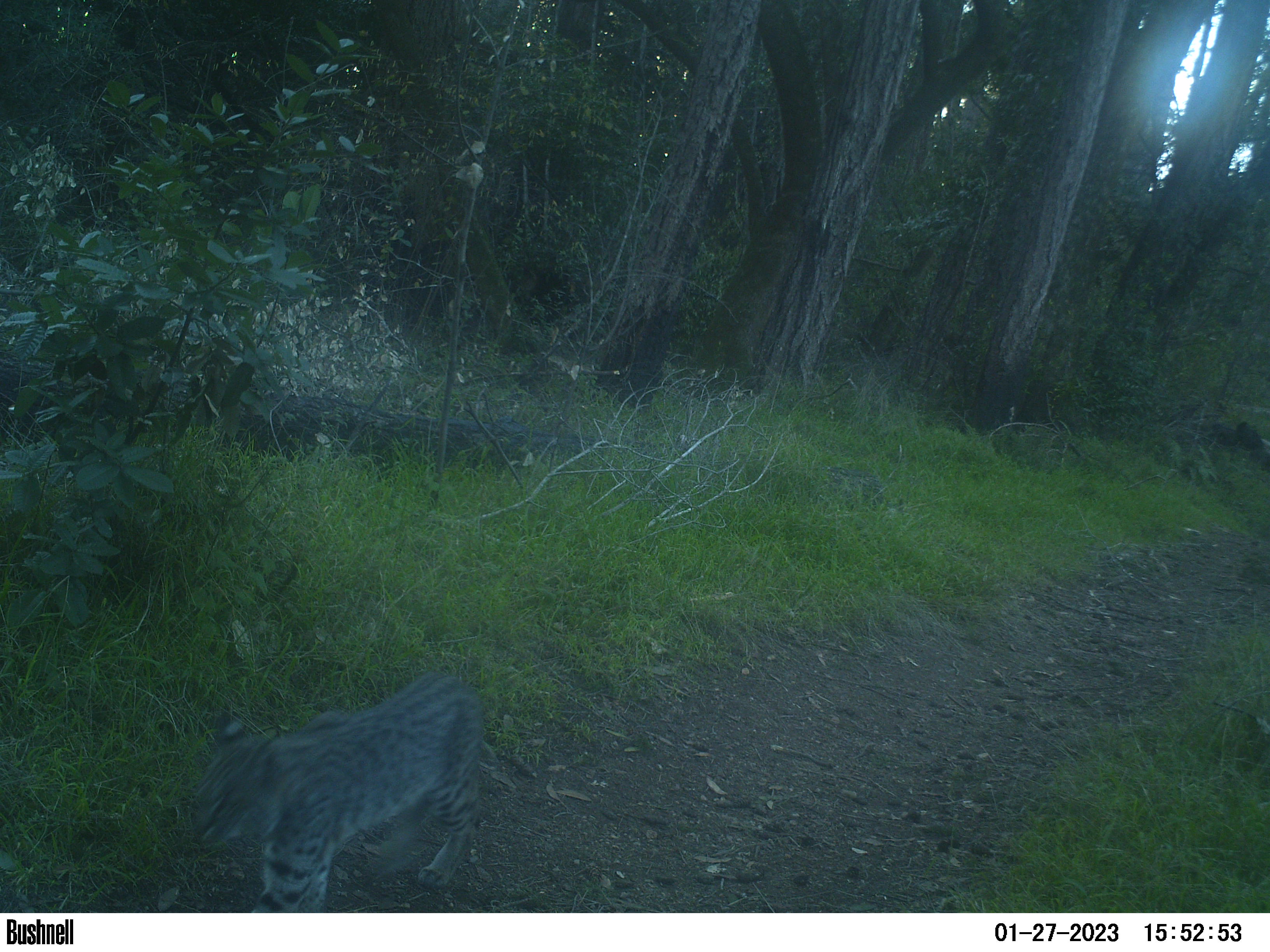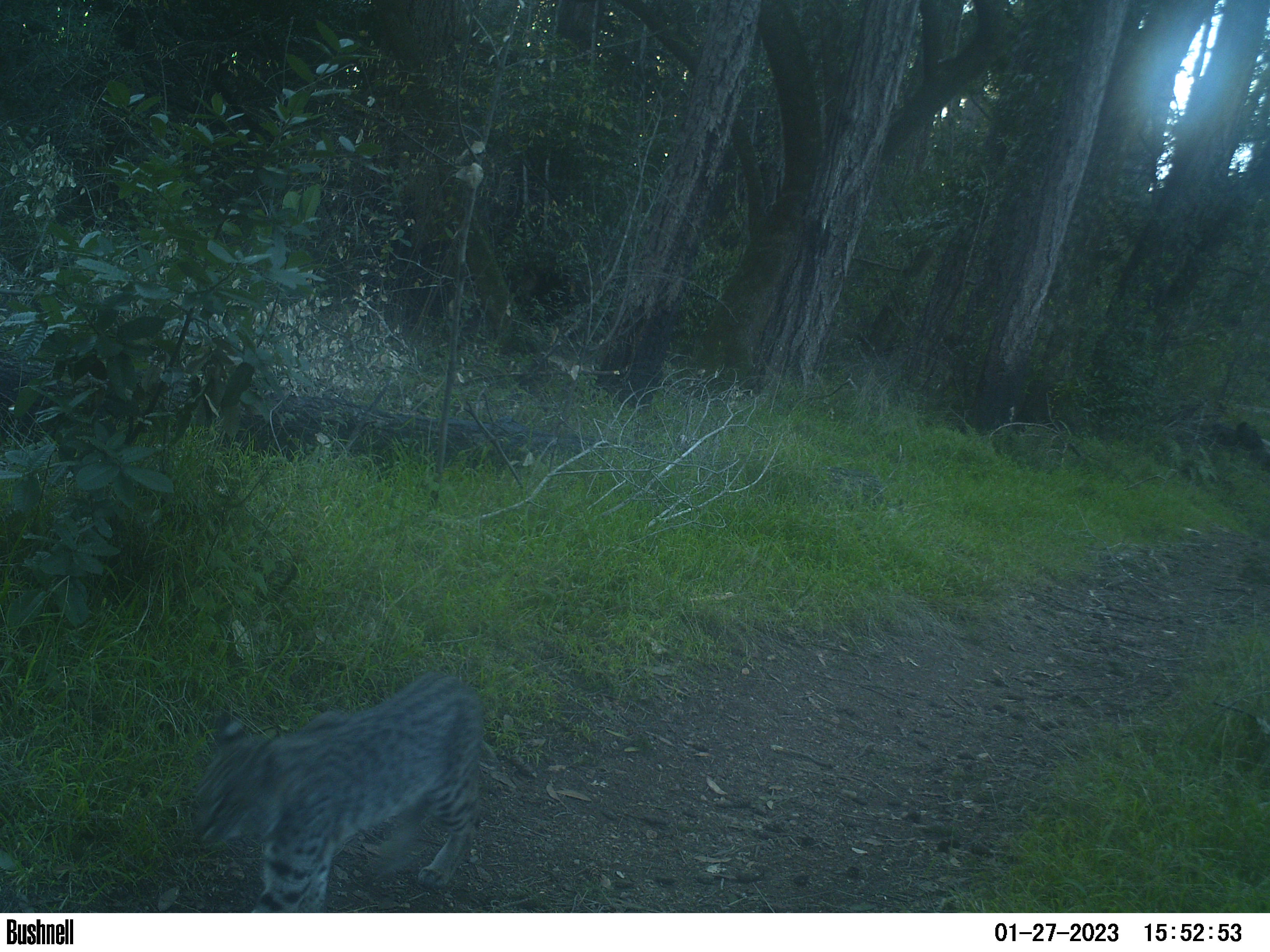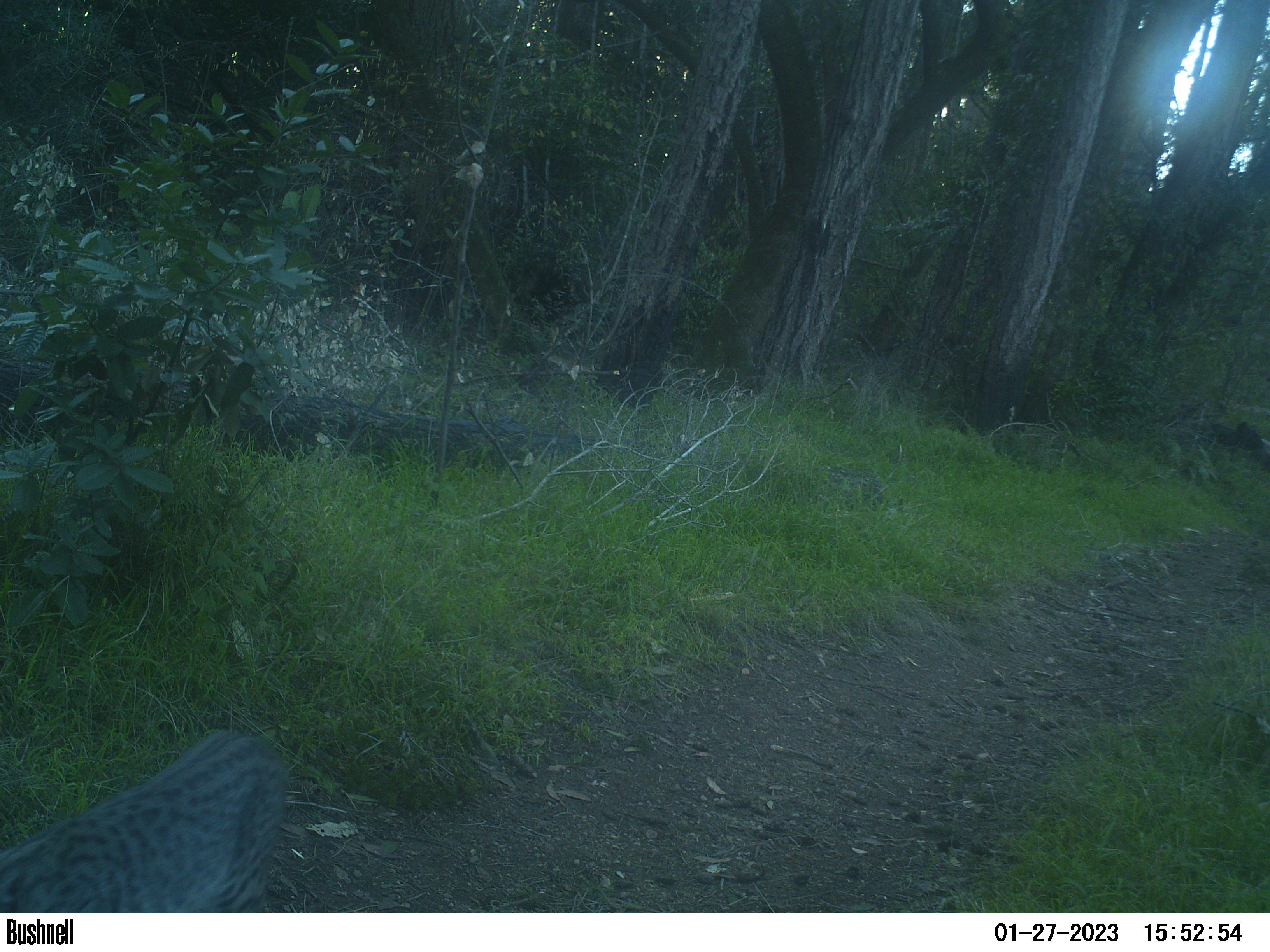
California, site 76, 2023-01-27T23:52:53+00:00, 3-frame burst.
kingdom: Animalia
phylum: Chordata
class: Mammalia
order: Carnivora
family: Felidae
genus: Lynx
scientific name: Lynx rufus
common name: bobcat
Bobcat (Lynx rufus).